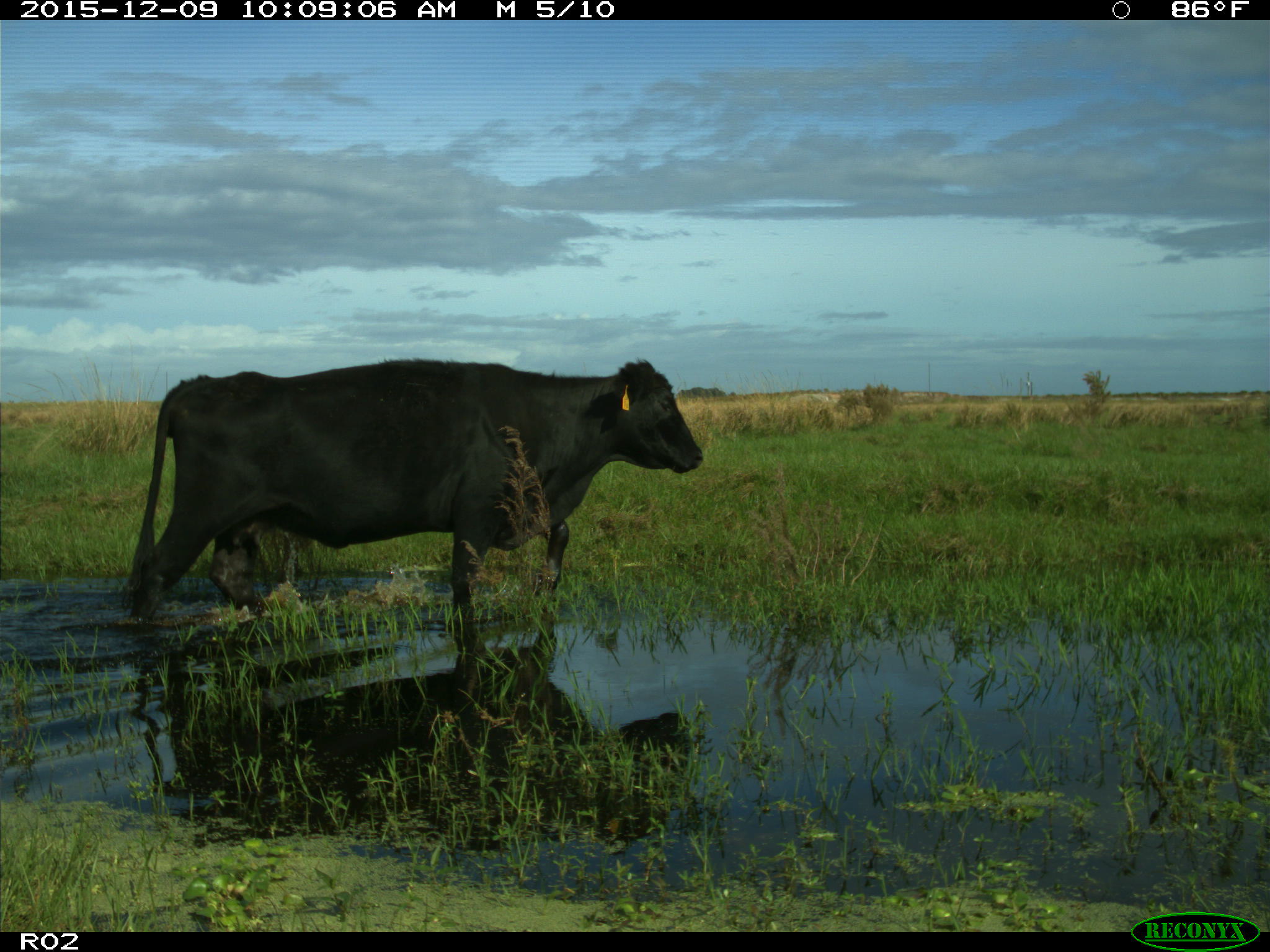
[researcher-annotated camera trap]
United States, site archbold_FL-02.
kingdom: Animalia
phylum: Chordata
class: Mammalia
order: Artiodactyla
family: Bovidae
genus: Bos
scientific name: Bos taurus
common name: domestic cow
Bos taurus (domestic cow).